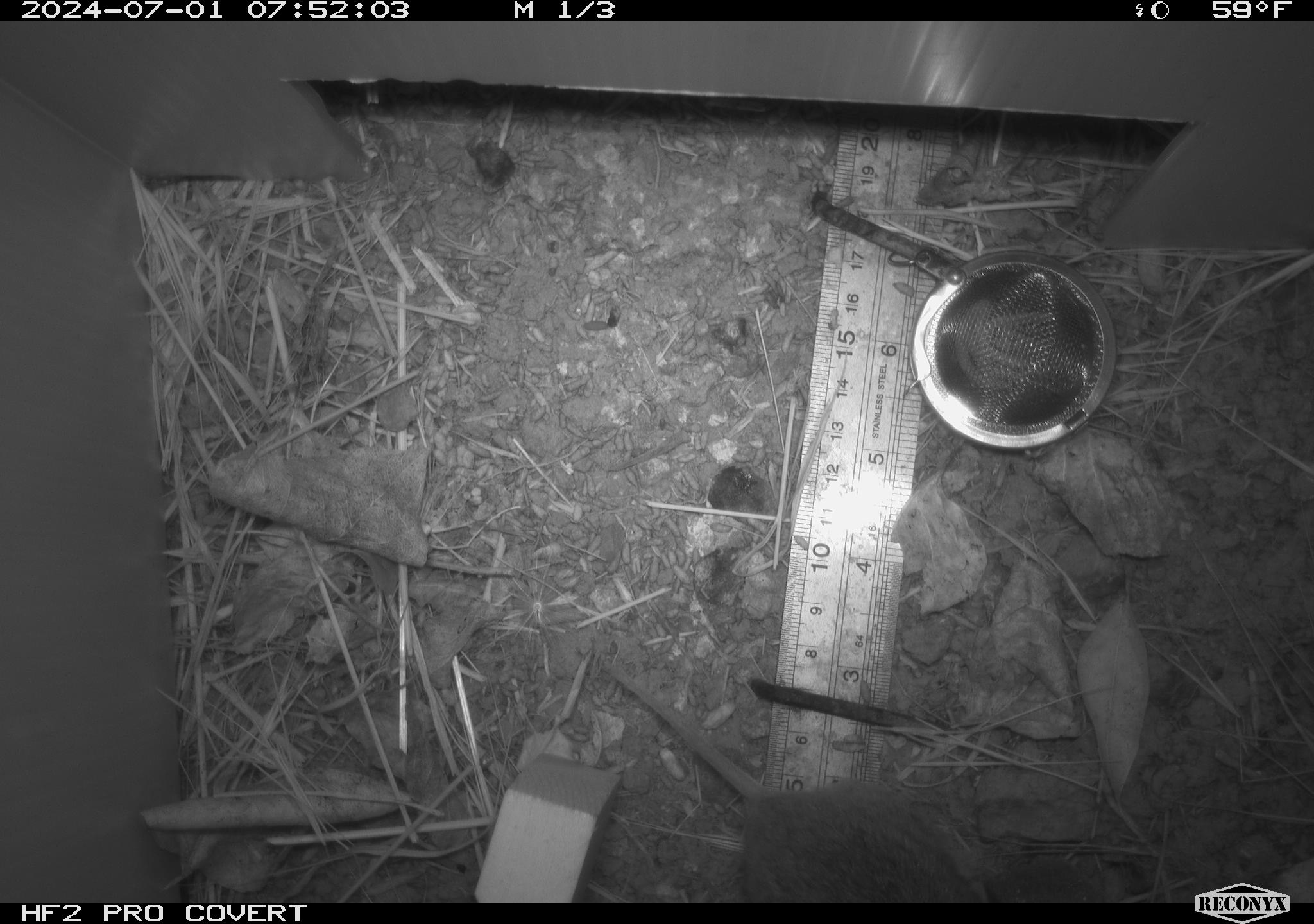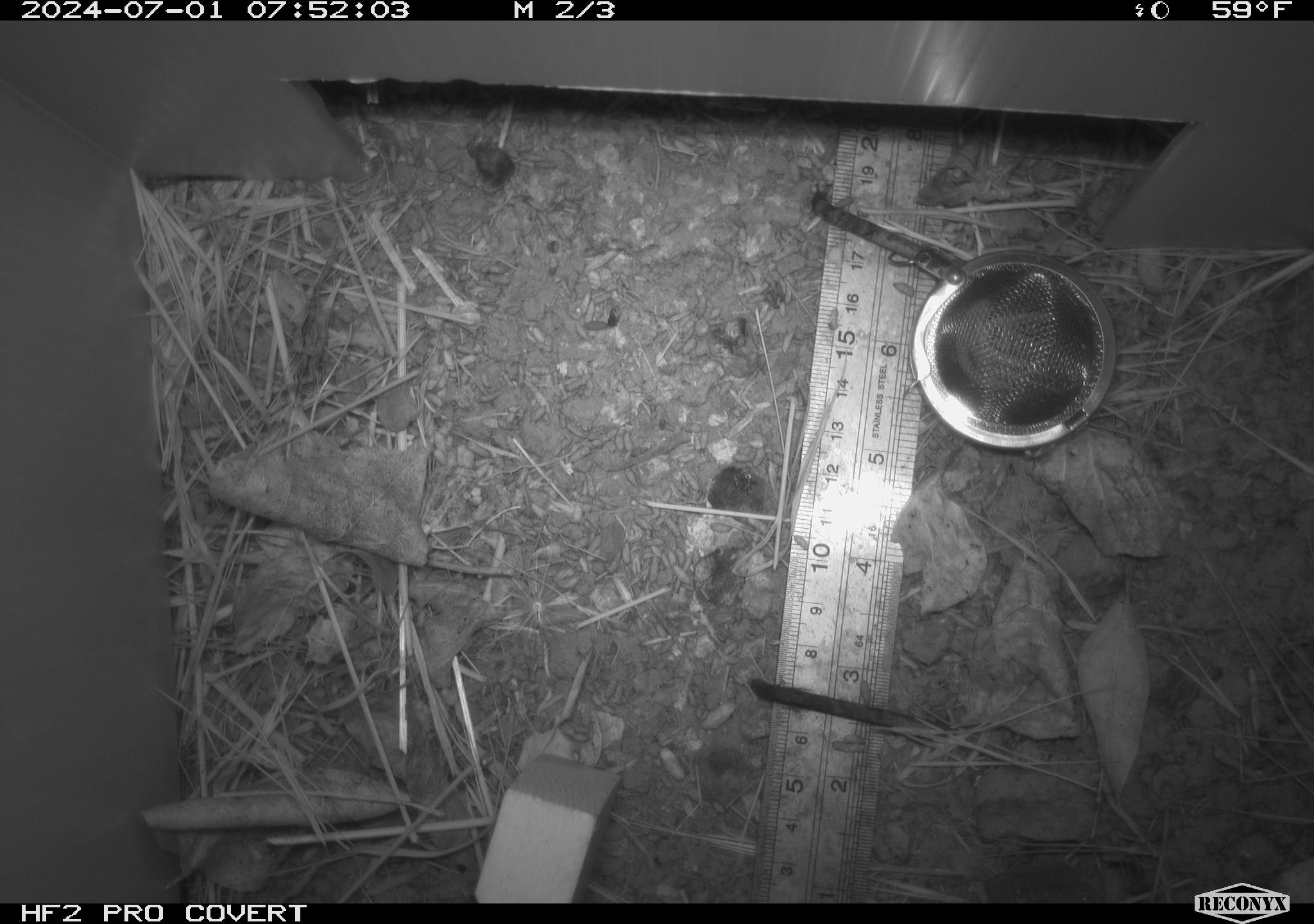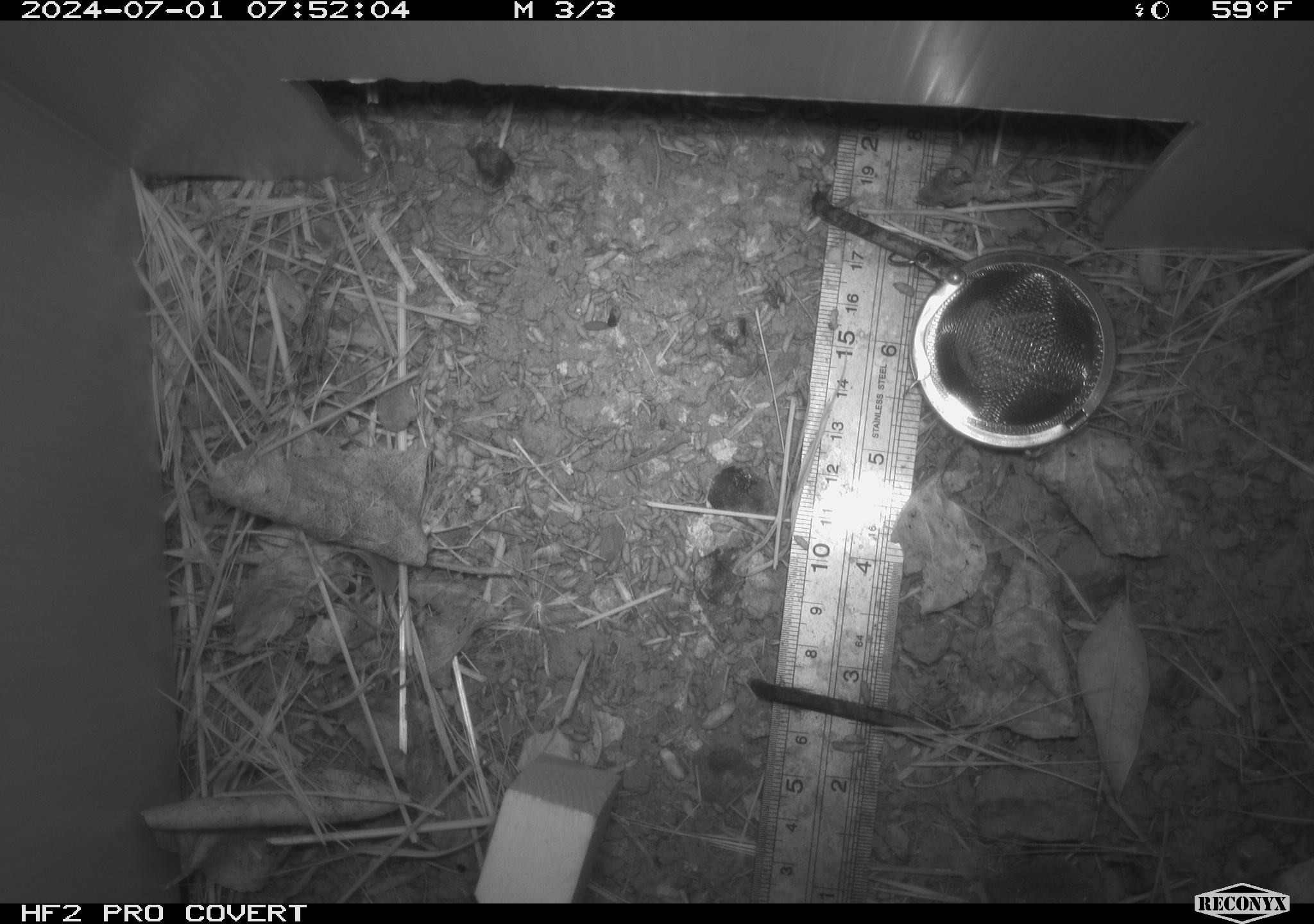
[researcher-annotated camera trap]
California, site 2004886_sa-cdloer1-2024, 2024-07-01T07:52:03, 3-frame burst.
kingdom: Animalia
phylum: Chordata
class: Mammalia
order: Rodentia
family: Cricetidae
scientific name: Arvicolinae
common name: voles, lemmings, and muskrats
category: arvicolinae subfamily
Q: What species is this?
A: Arvicolinae subfamily (voles, lemmings, and muskrats) (Arvicolinae).